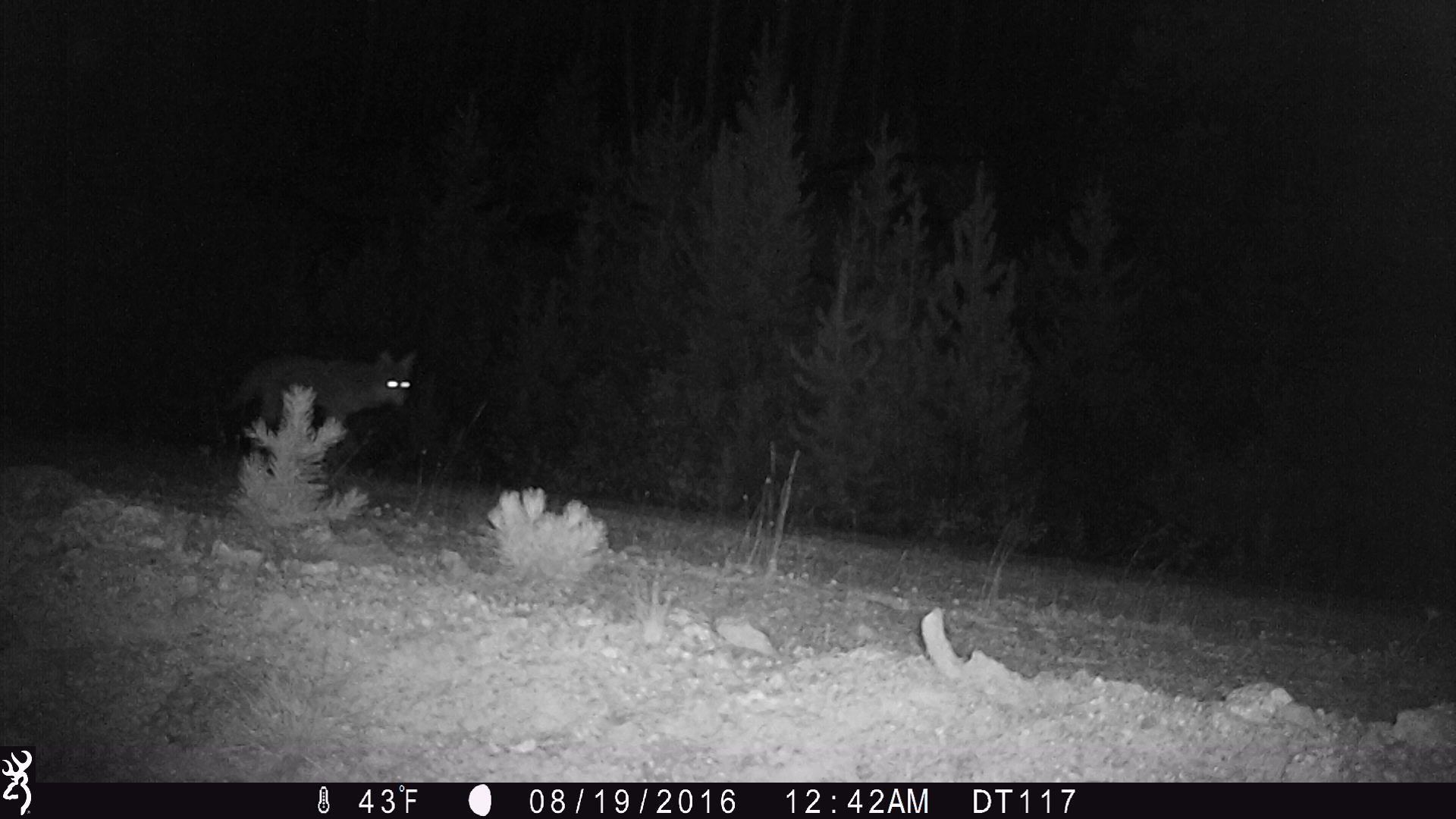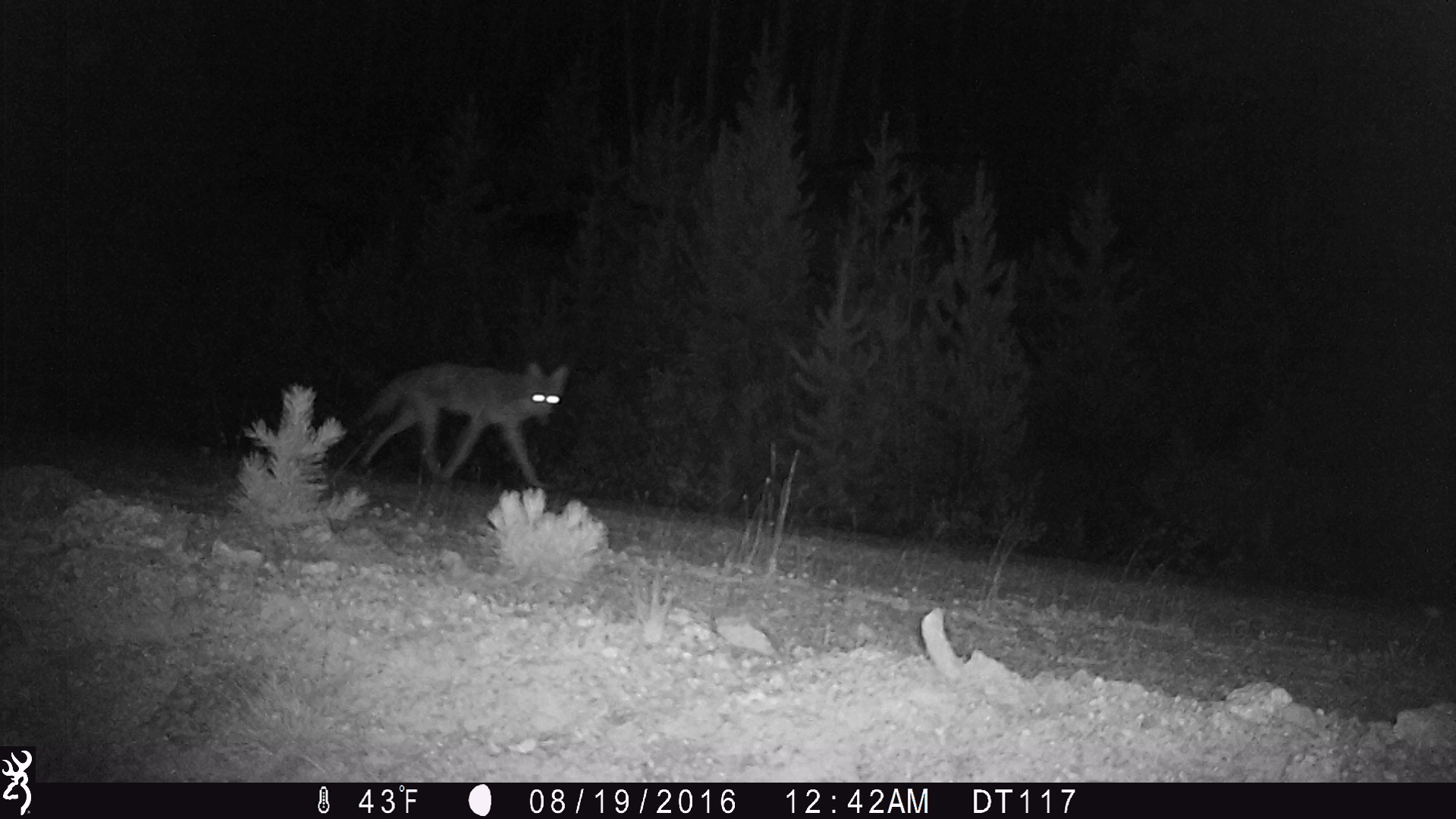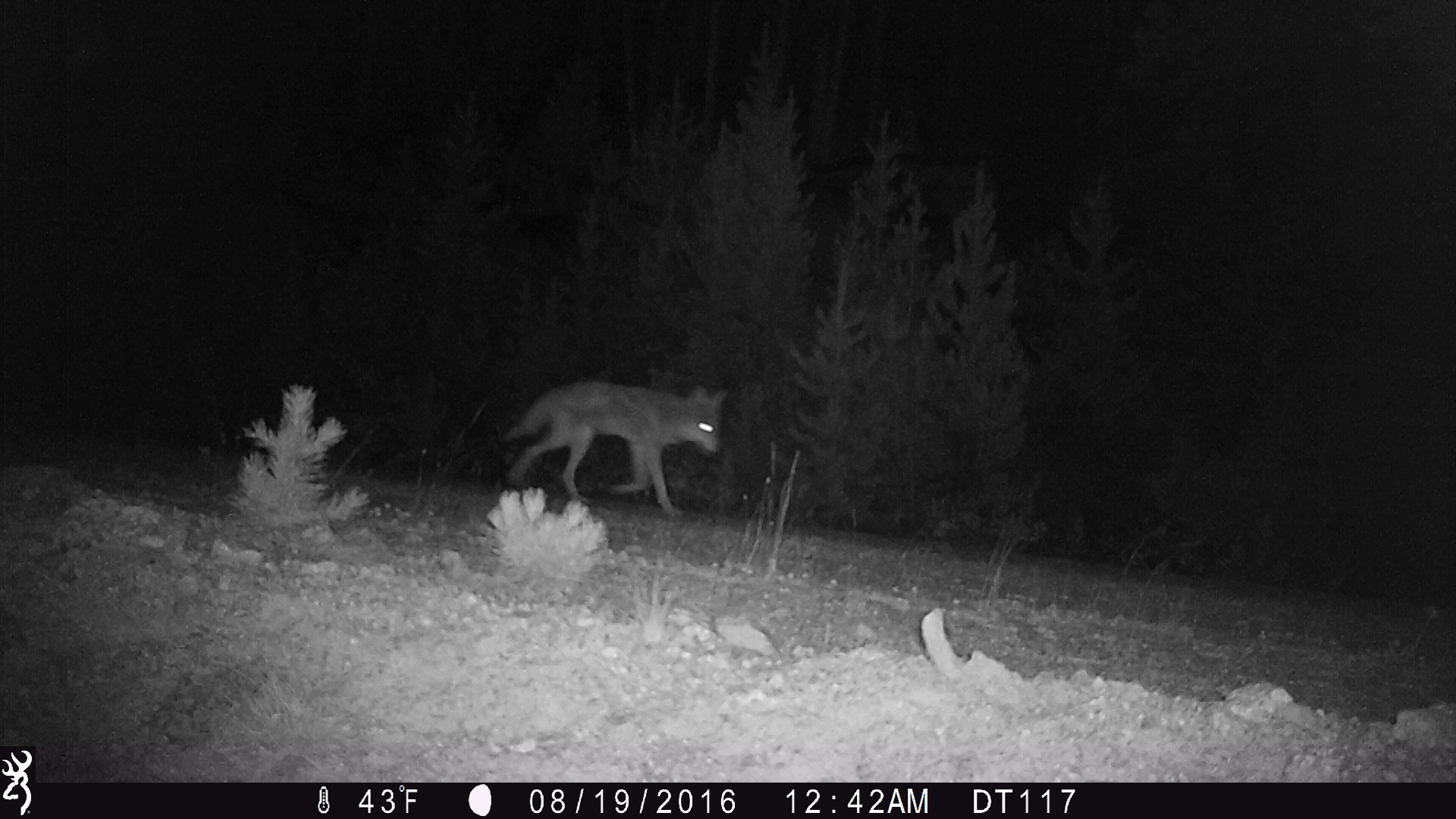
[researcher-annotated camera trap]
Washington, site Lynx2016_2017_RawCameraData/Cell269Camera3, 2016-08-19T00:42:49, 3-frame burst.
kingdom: Animalia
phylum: Chordata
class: Mammalia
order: Carnivora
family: Canidae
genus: Canis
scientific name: Canis latrans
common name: coyote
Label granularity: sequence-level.